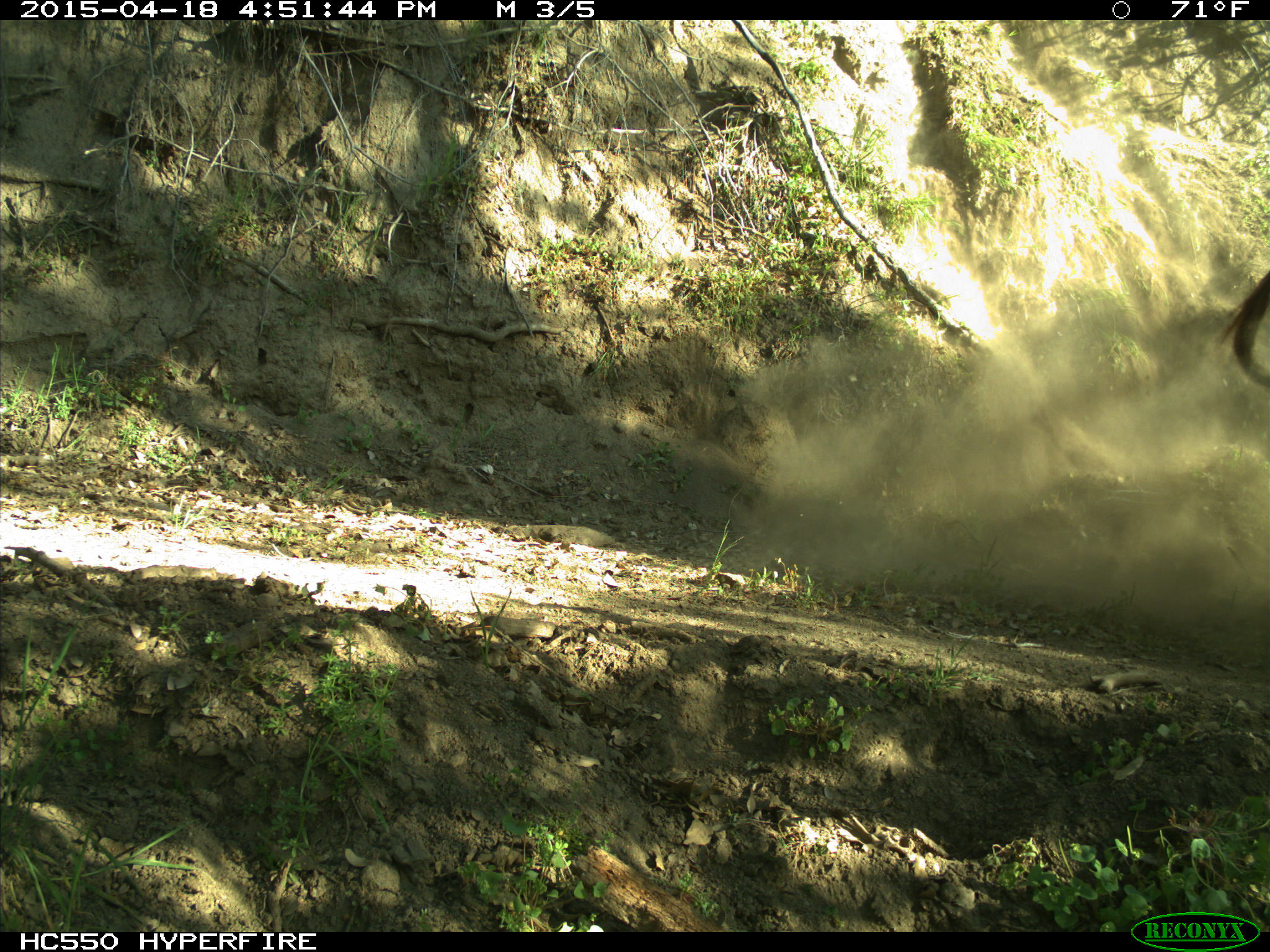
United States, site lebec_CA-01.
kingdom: Animalia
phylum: Chordata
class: Mammalia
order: Artiodactyla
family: Bovidae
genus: Bos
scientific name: Bos taurus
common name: domestic cow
Bos taurus (domestic cow).